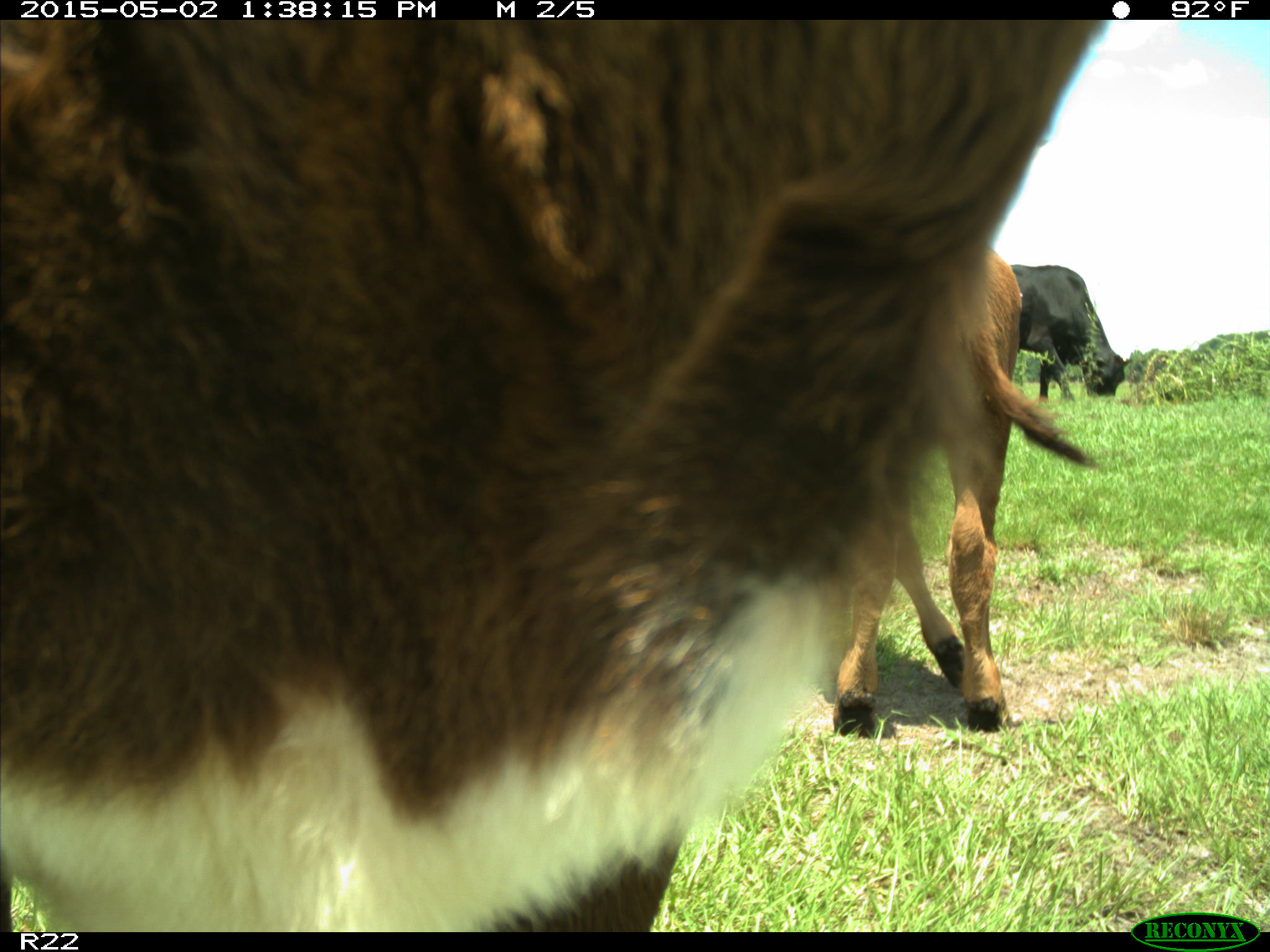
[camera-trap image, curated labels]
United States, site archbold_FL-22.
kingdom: Animalia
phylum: Chordata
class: Mammalia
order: Artiodactyla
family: Bovidae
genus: Bos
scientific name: Bos taurus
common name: domestic cow